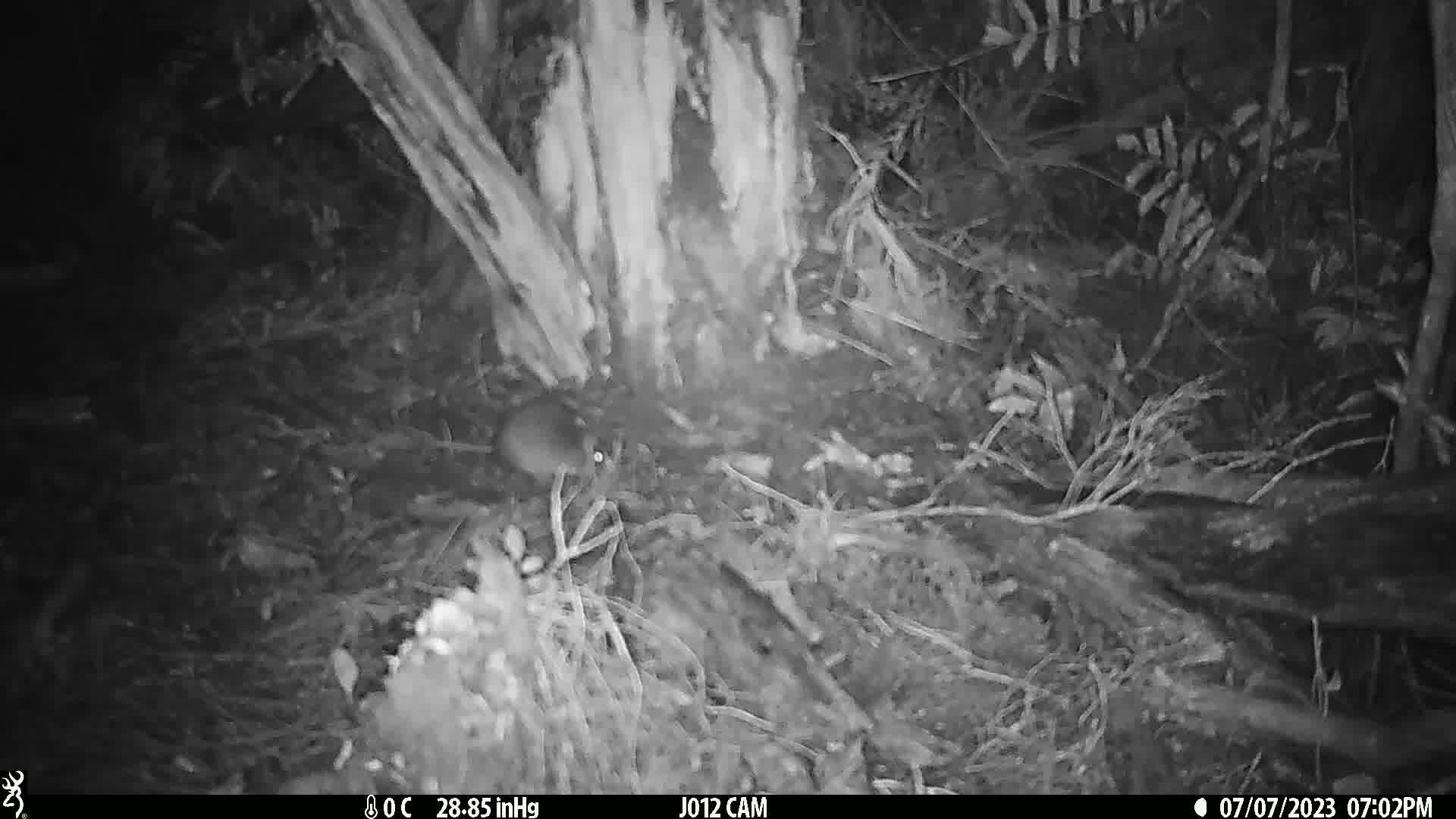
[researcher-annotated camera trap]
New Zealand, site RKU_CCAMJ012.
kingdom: Animalia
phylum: Chordata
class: Mammalia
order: Rodentia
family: Muridae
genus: Rattus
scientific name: Rattus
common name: rat